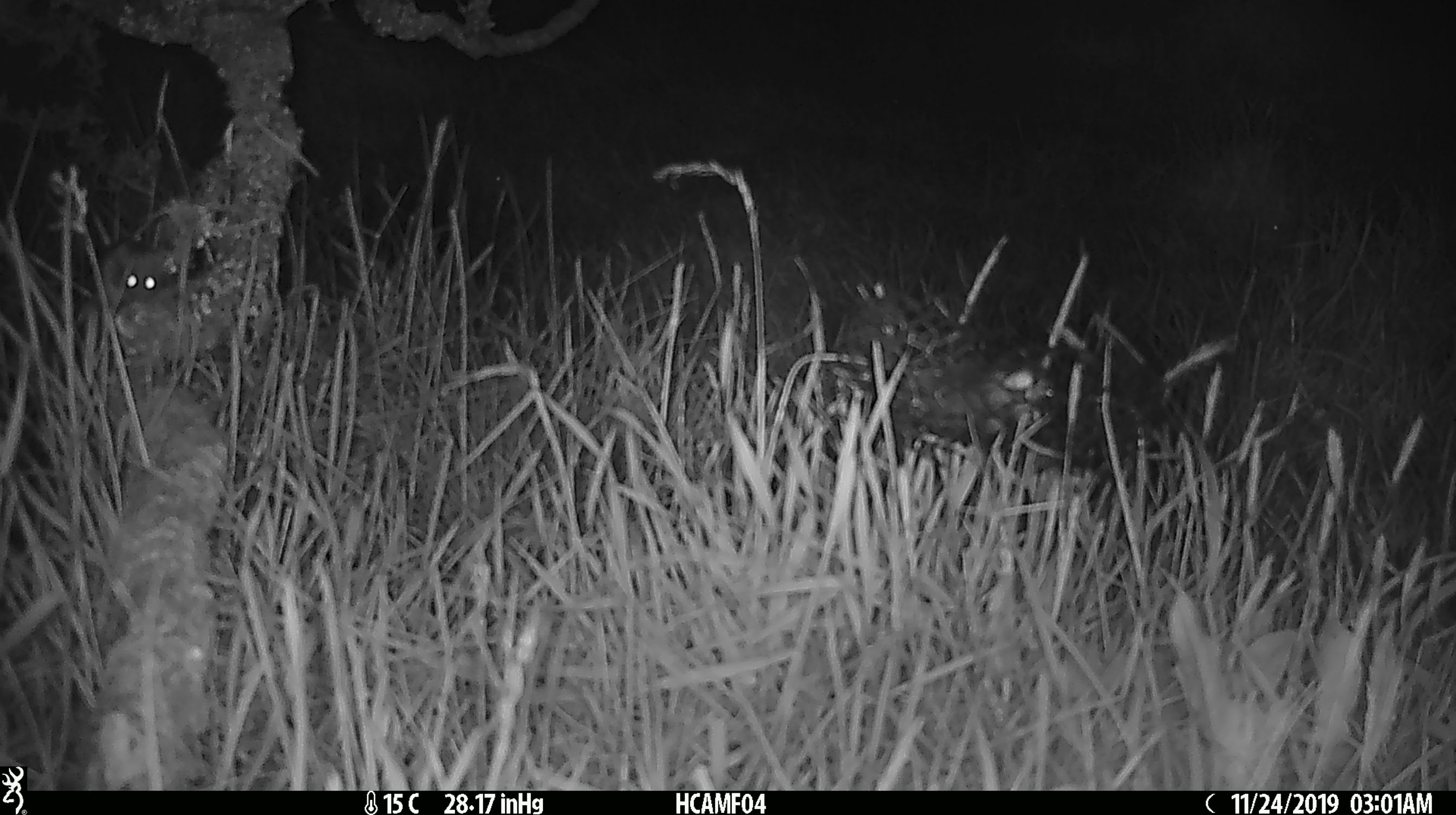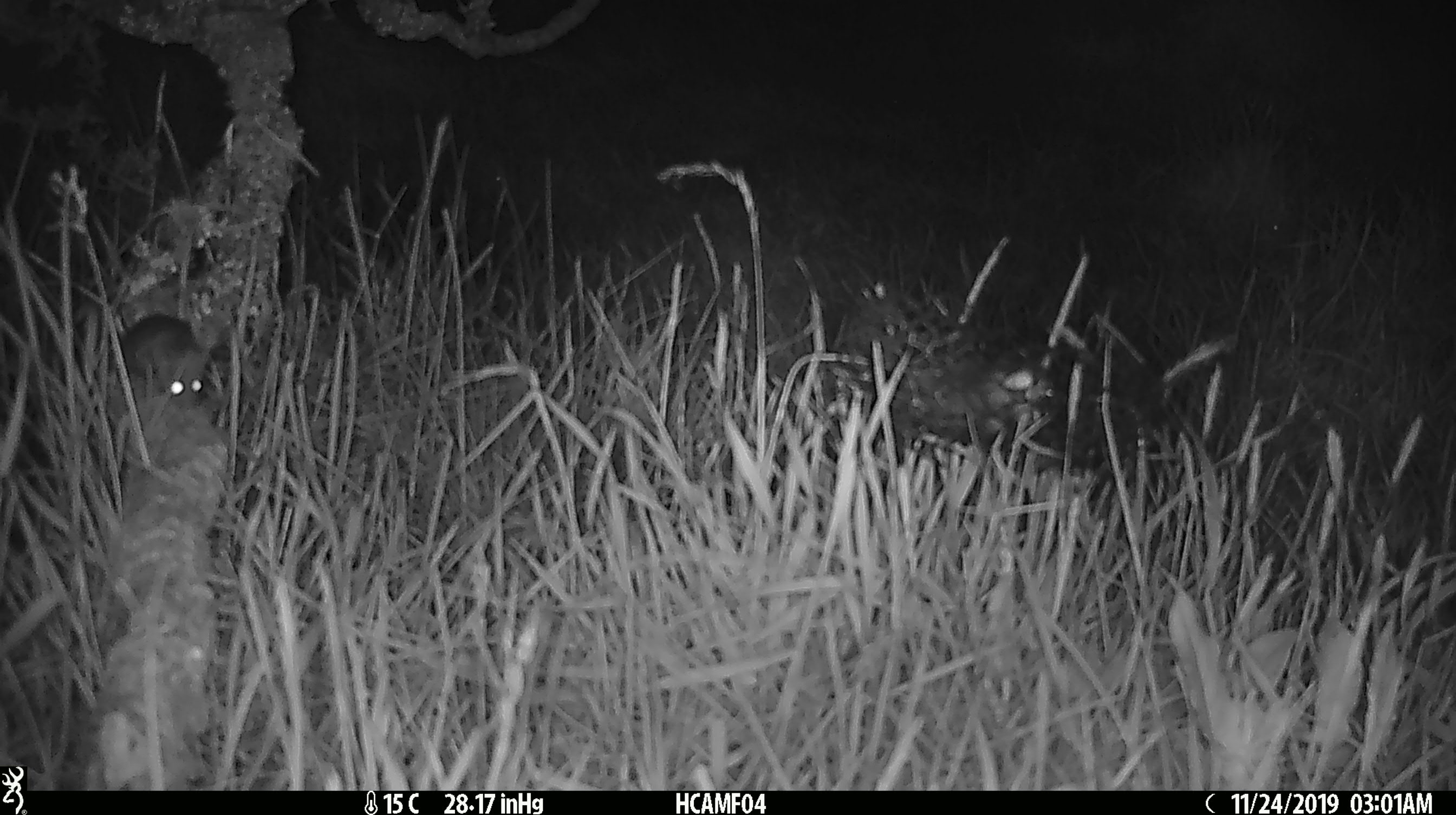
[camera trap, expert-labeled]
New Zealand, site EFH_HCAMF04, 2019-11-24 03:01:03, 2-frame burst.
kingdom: Animalia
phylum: Chordata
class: Mammalia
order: Rodentia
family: Muridae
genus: Mus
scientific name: Mus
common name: mouse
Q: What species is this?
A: Mouse (Mus).